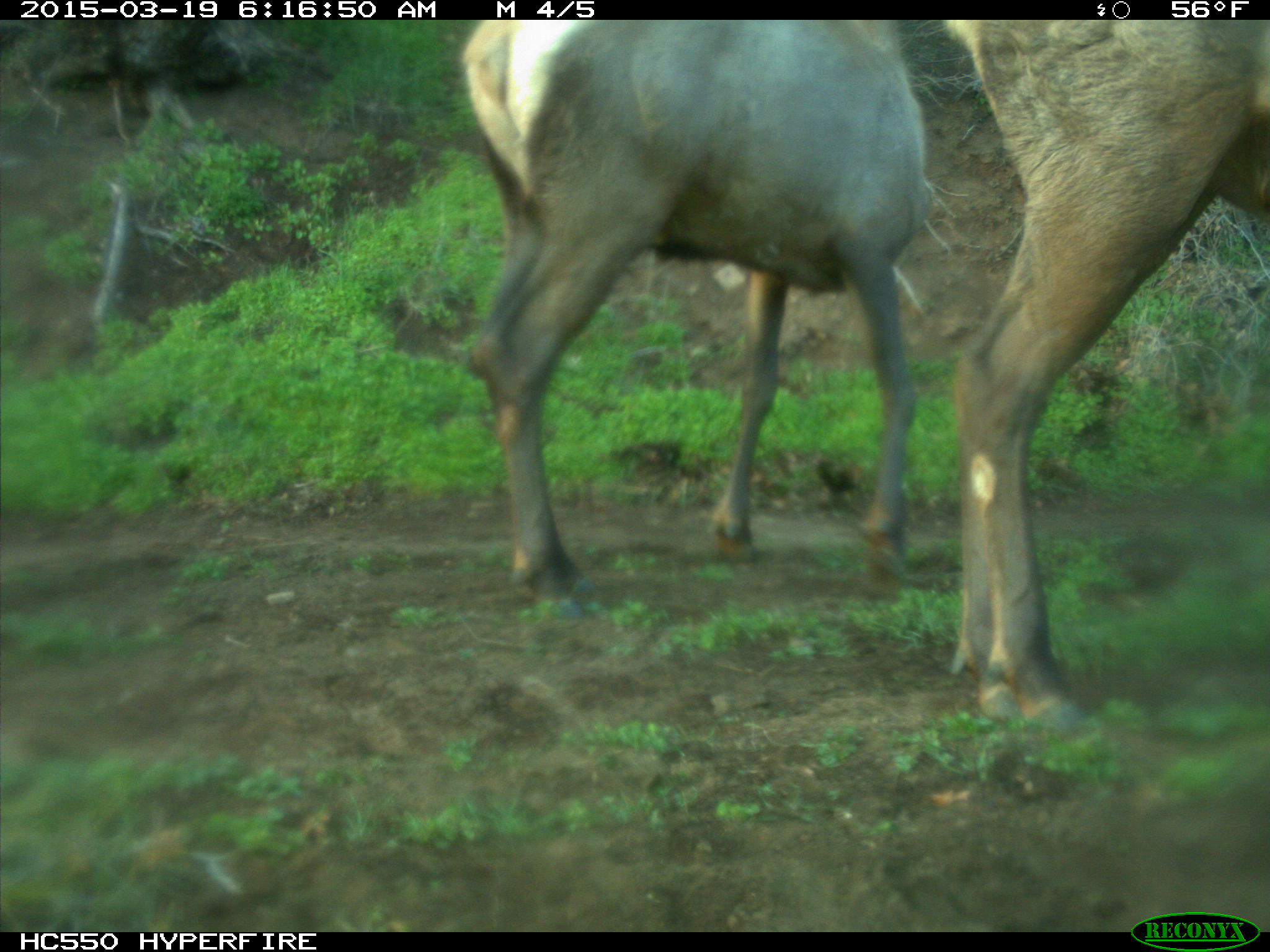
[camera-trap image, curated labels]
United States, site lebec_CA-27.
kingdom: Animalia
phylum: Chordata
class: Mammalia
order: Artiodactyla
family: Cervidae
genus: Cervus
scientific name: Cervus canadensis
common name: elk